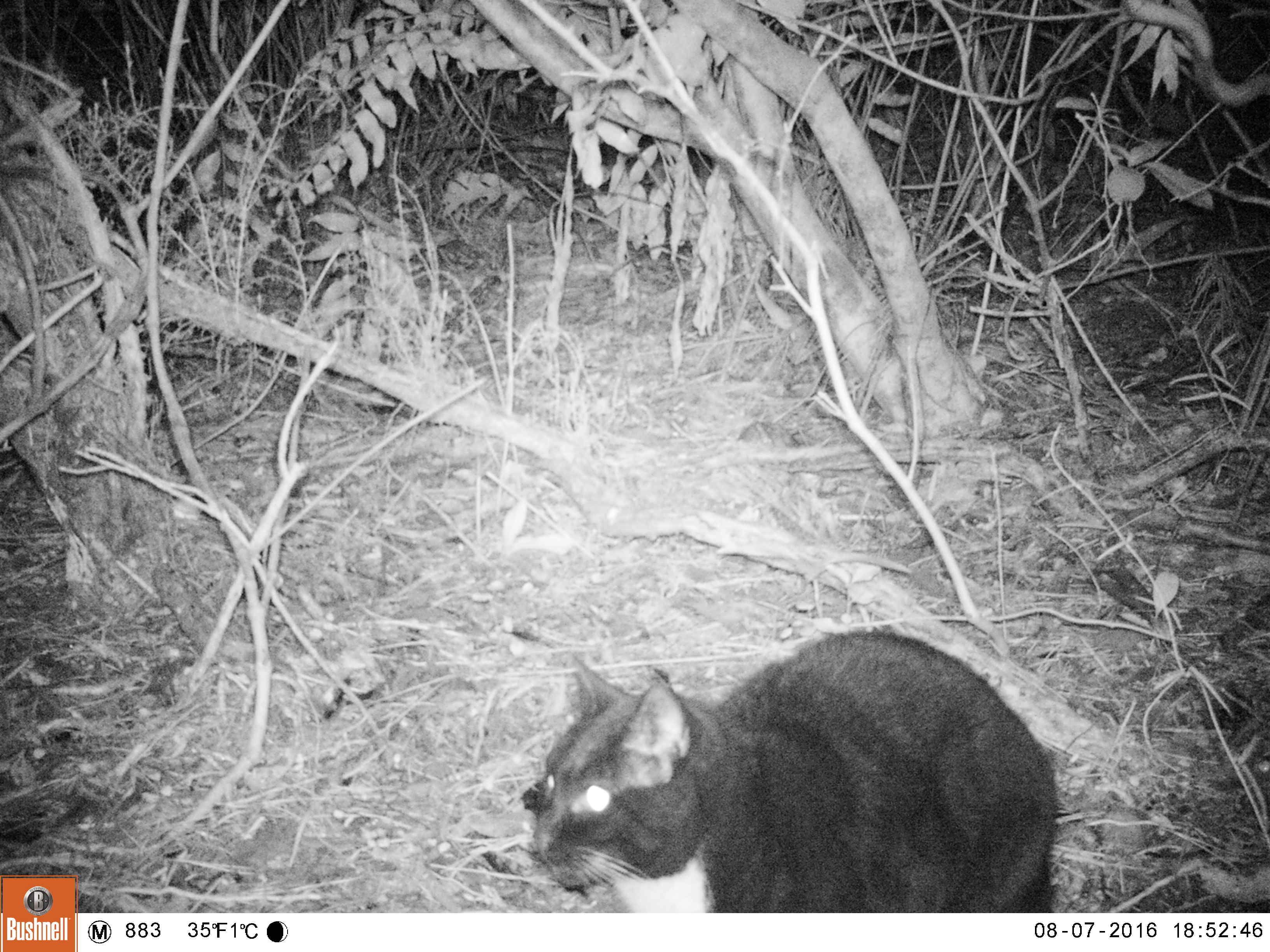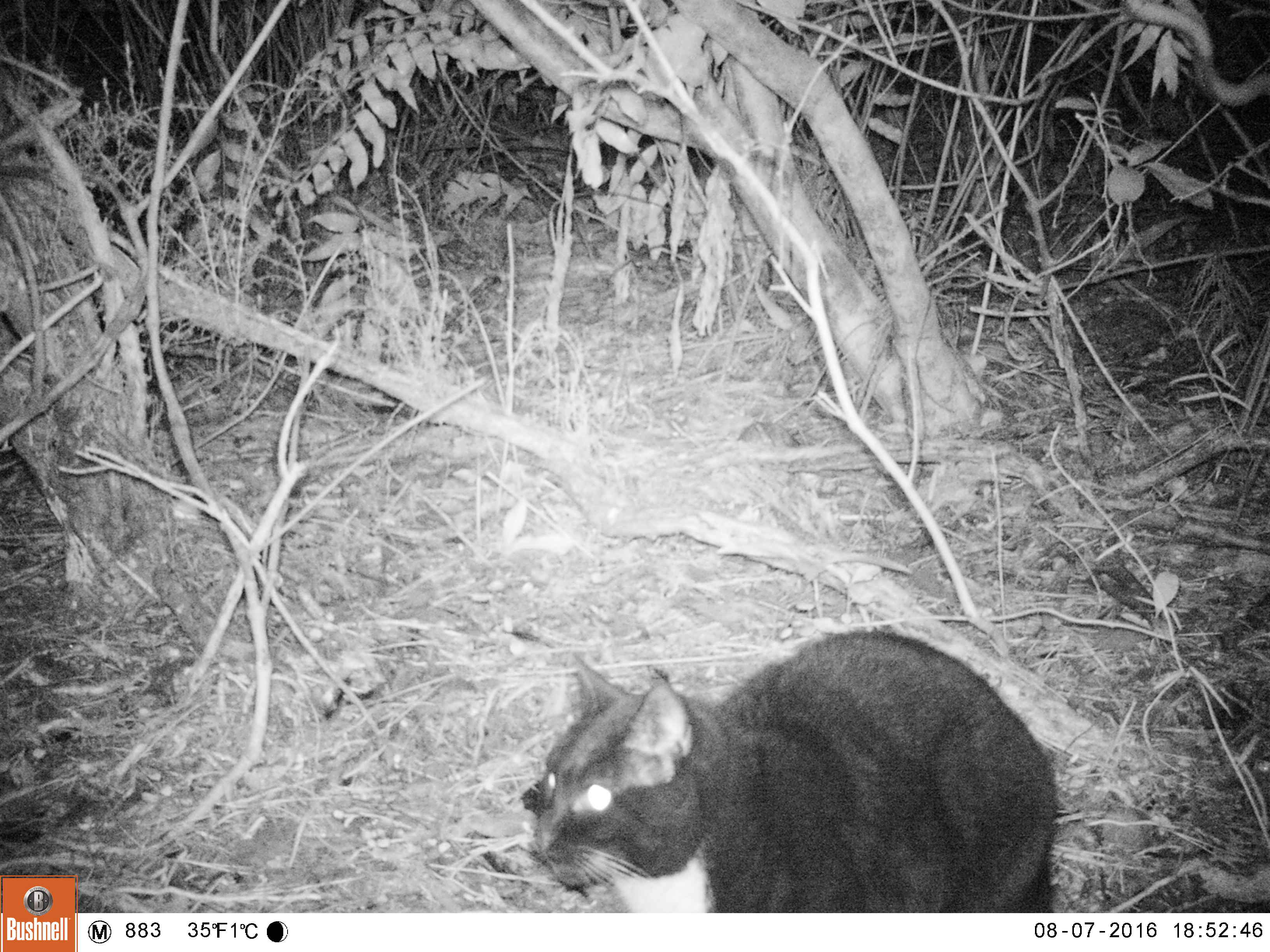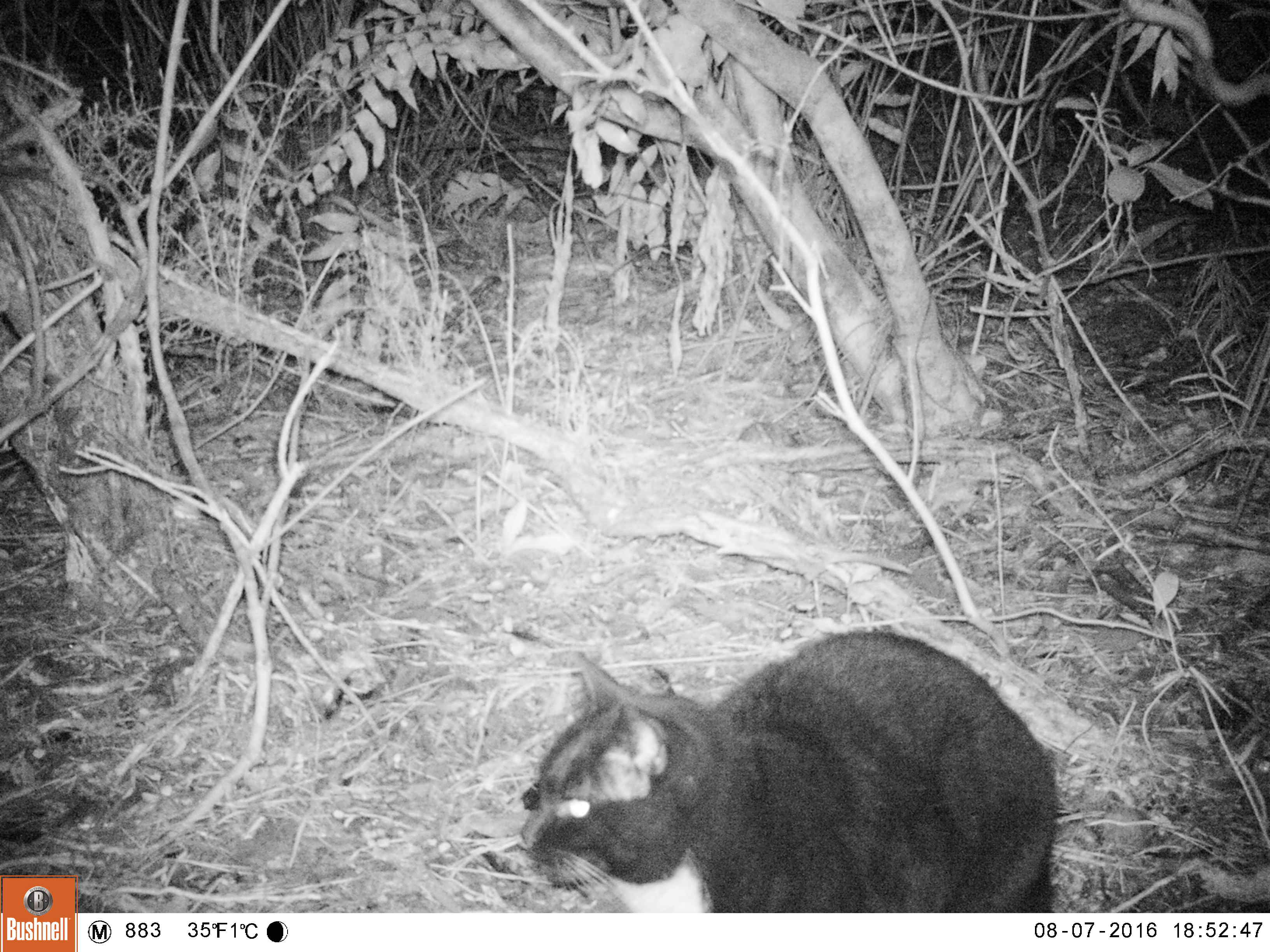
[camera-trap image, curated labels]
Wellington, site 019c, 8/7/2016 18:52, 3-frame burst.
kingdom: Animalia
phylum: Chordata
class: Mammalia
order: Carnivora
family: Felidae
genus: Felis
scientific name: Felis catus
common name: cat